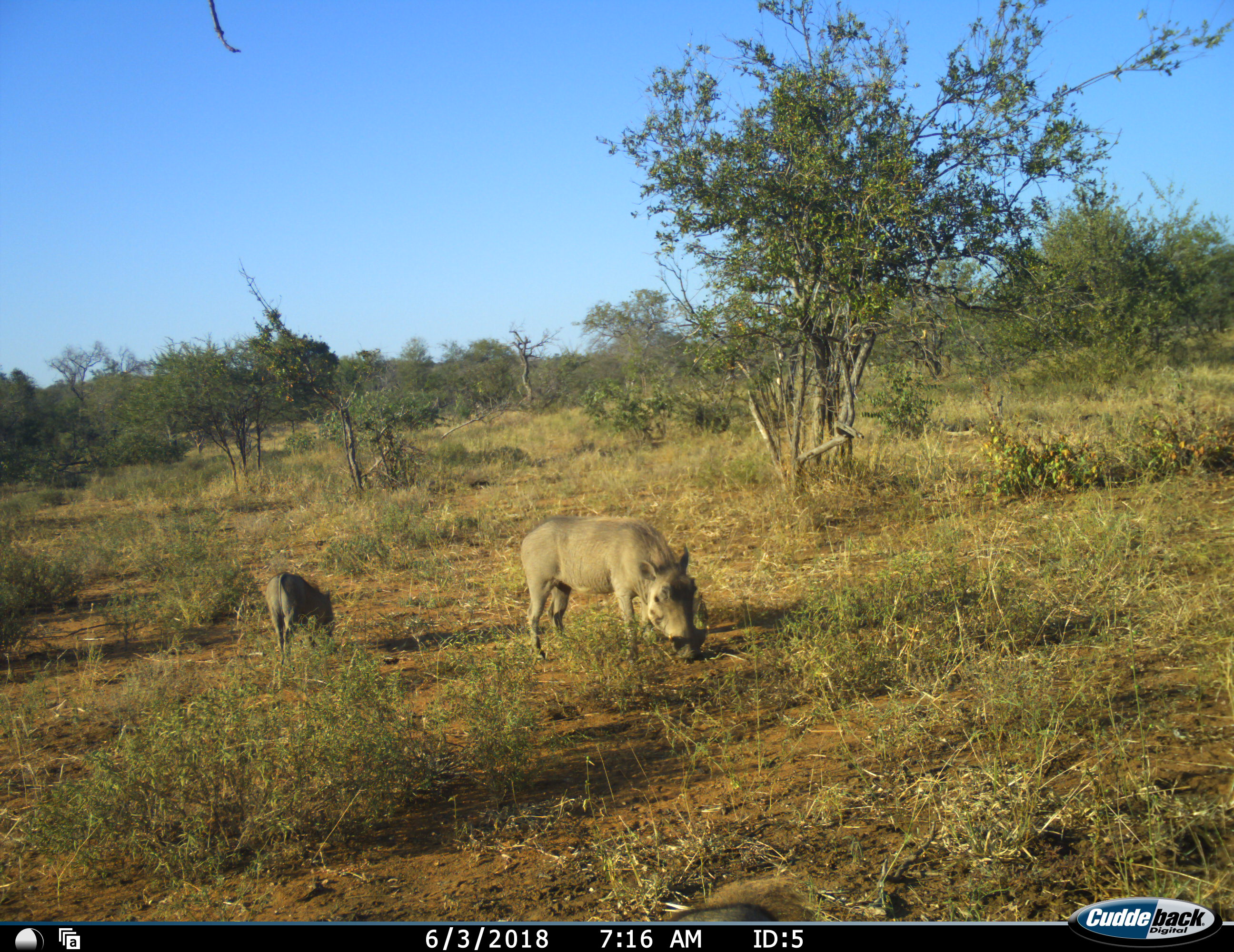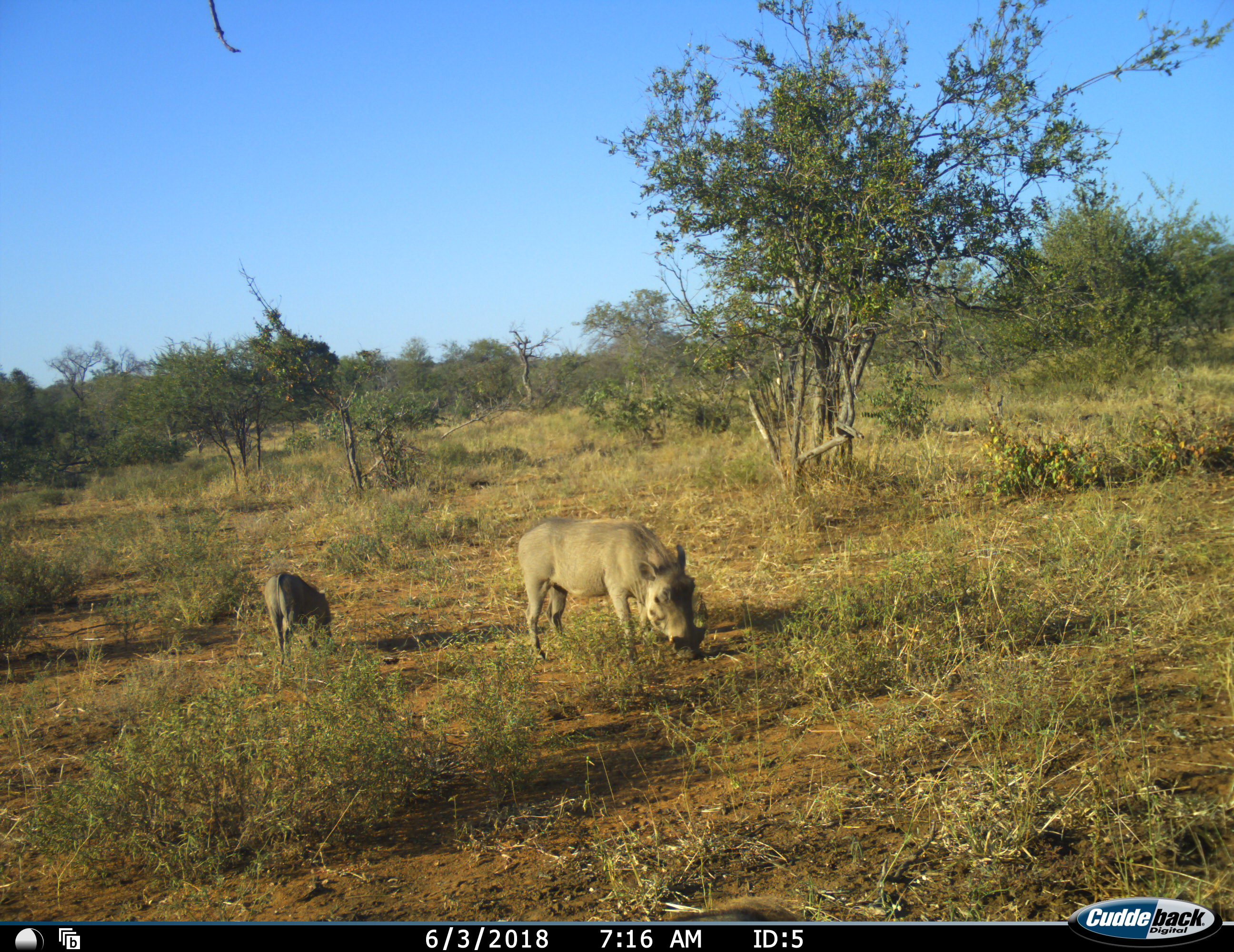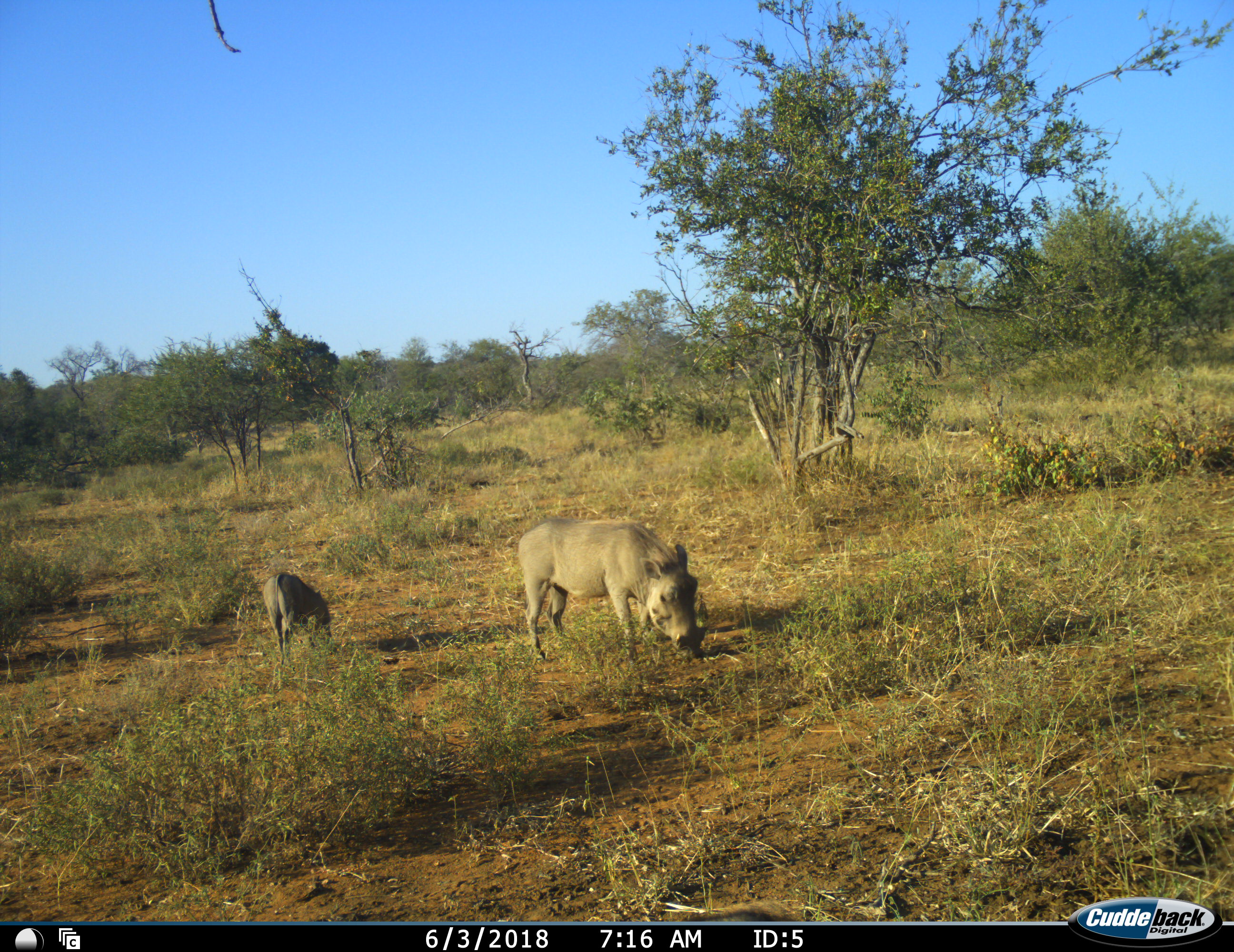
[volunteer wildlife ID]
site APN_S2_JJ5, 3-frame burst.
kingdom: Animalia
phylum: Chordata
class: Mammalia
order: Artiodactyla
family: Suidae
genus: Phacochoerus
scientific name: Phacochoerus africanus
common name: warthog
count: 2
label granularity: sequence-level